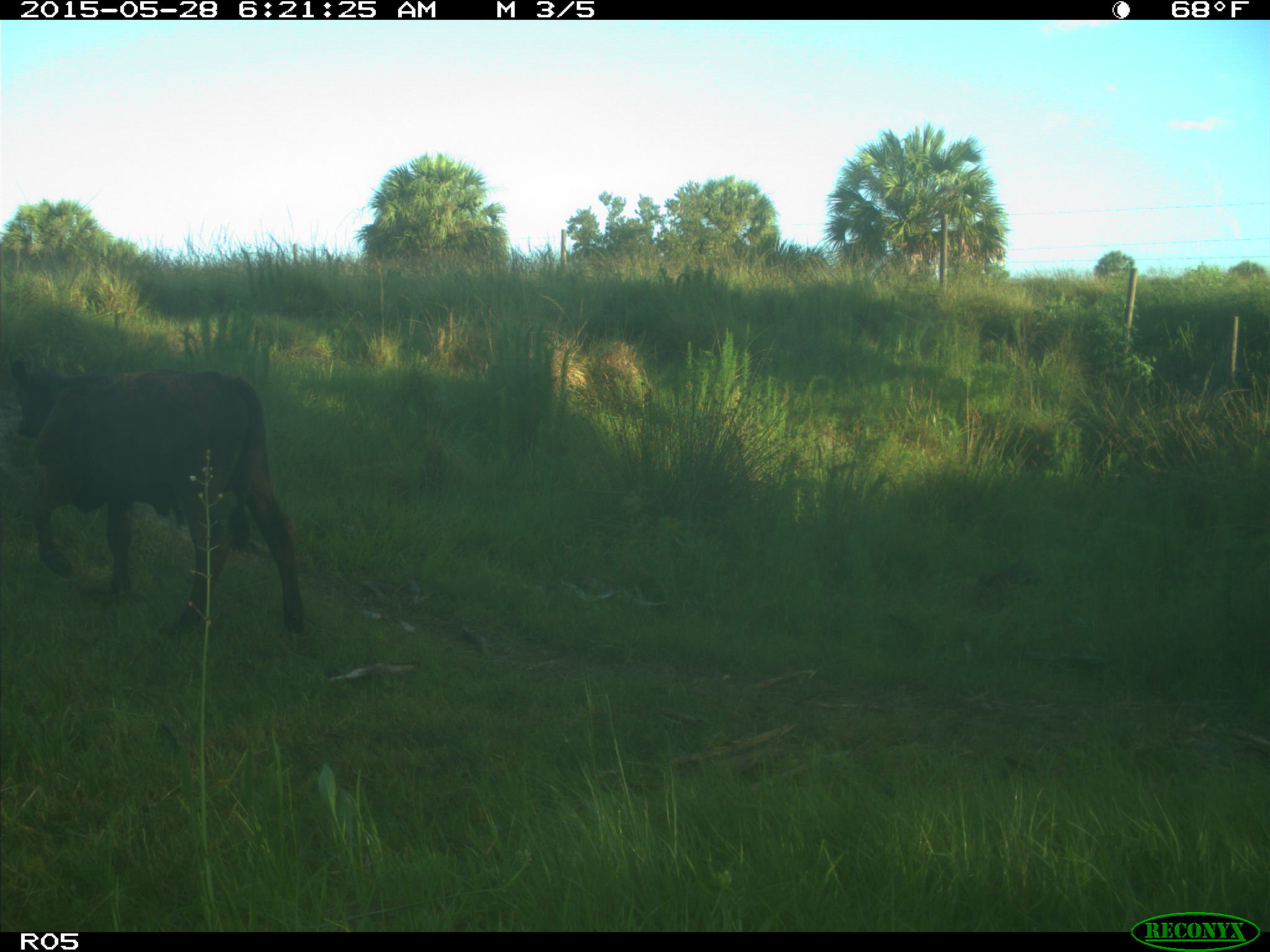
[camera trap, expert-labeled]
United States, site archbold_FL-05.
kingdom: Animalia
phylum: Chordata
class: Mammalia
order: Artiodactyla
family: Bovidae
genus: Bos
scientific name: Bos taurus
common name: domestic cow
Bos taurus (domestic cow).